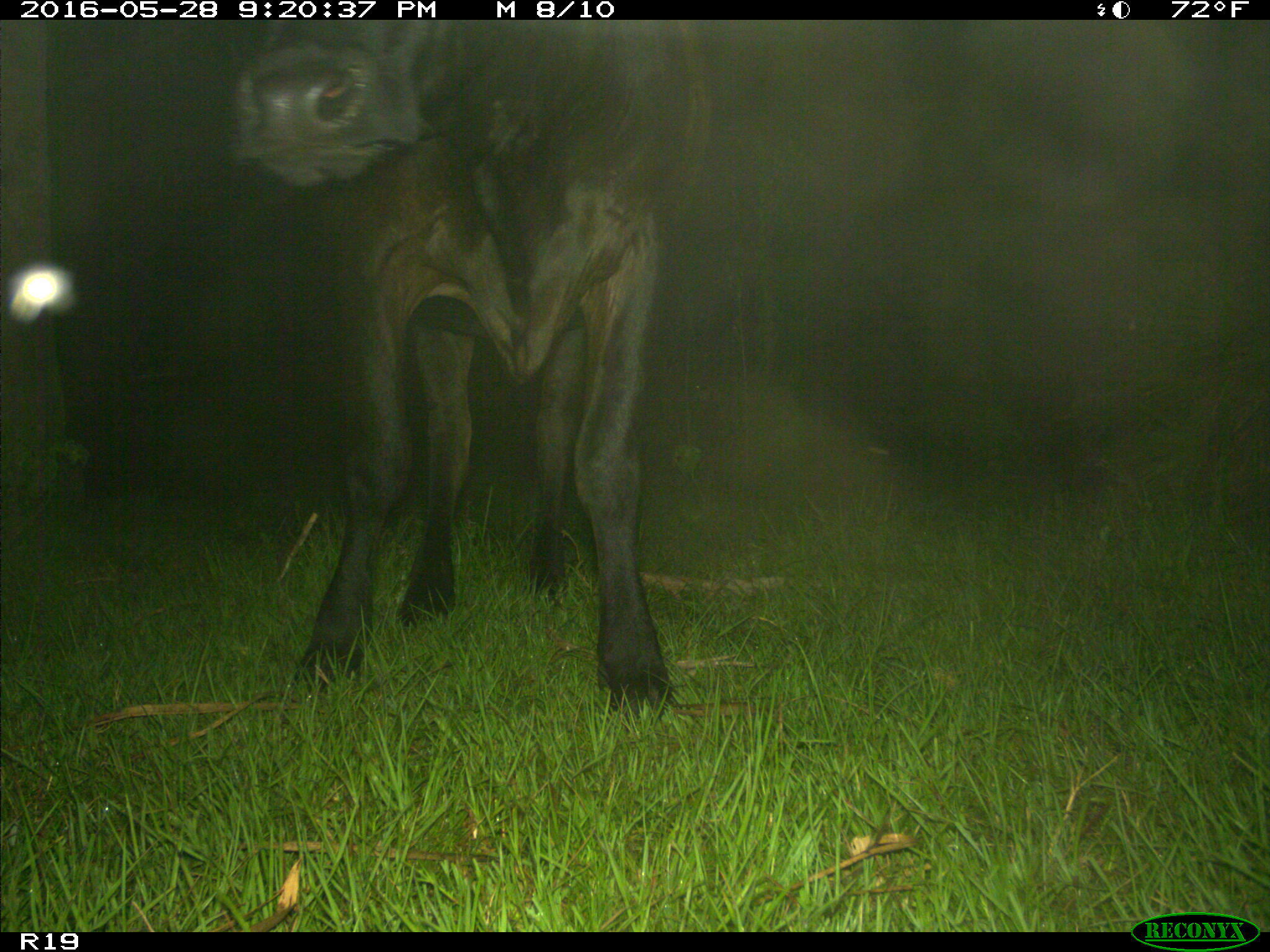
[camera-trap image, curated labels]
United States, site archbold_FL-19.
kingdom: Animalia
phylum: Chordata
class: Mammalia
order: Artiodactyla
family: Bovidae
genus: Bos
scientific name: Bos taurus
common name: domestic cow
Bos taurus (domestic cow).